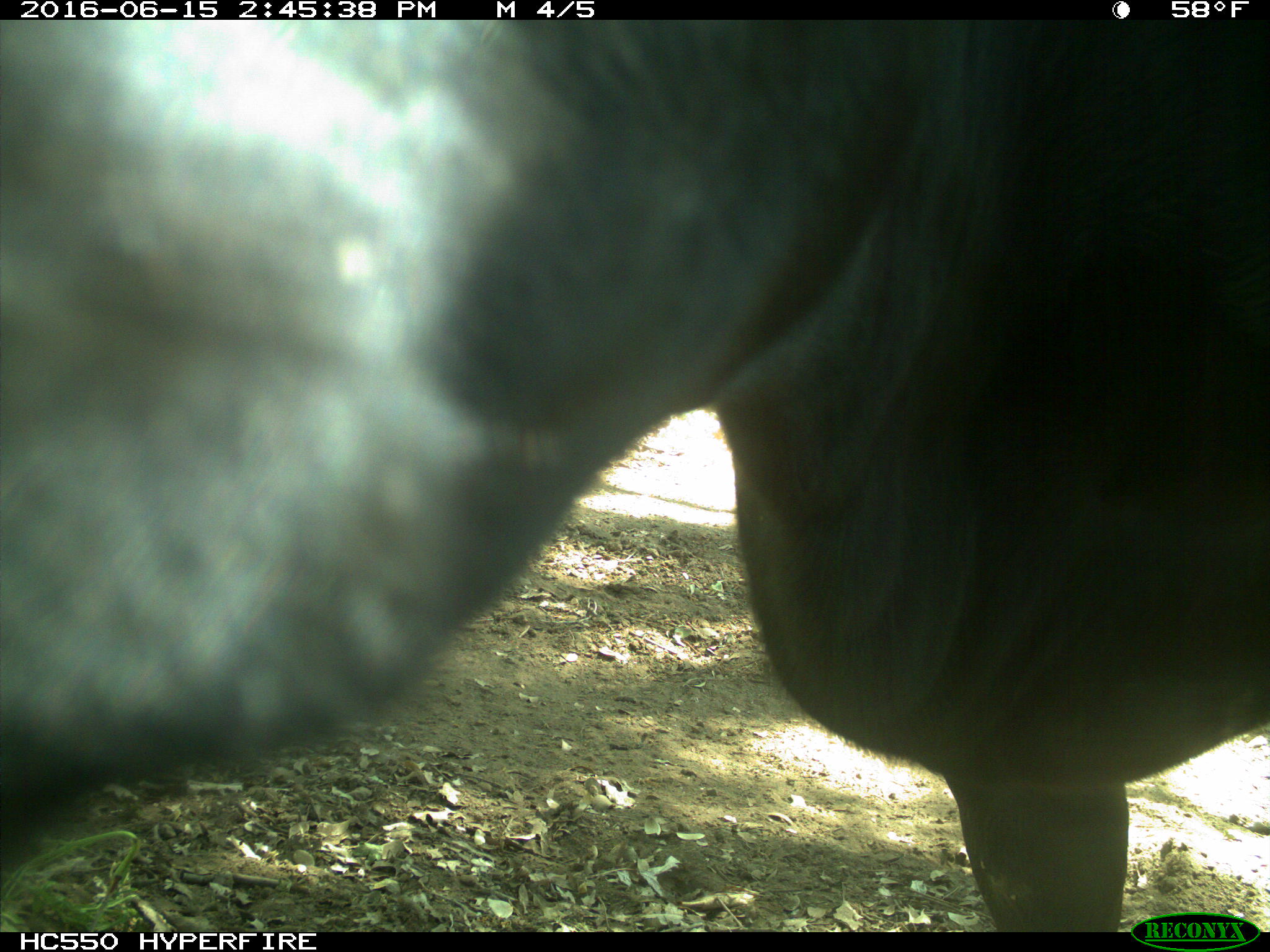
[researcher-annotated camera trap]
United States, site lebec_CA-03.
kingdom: Animalia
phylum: Chordata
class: Mammalia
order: Artiodactyla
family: Bovidae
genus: Bos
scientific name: Bos taurus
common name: domestic cow